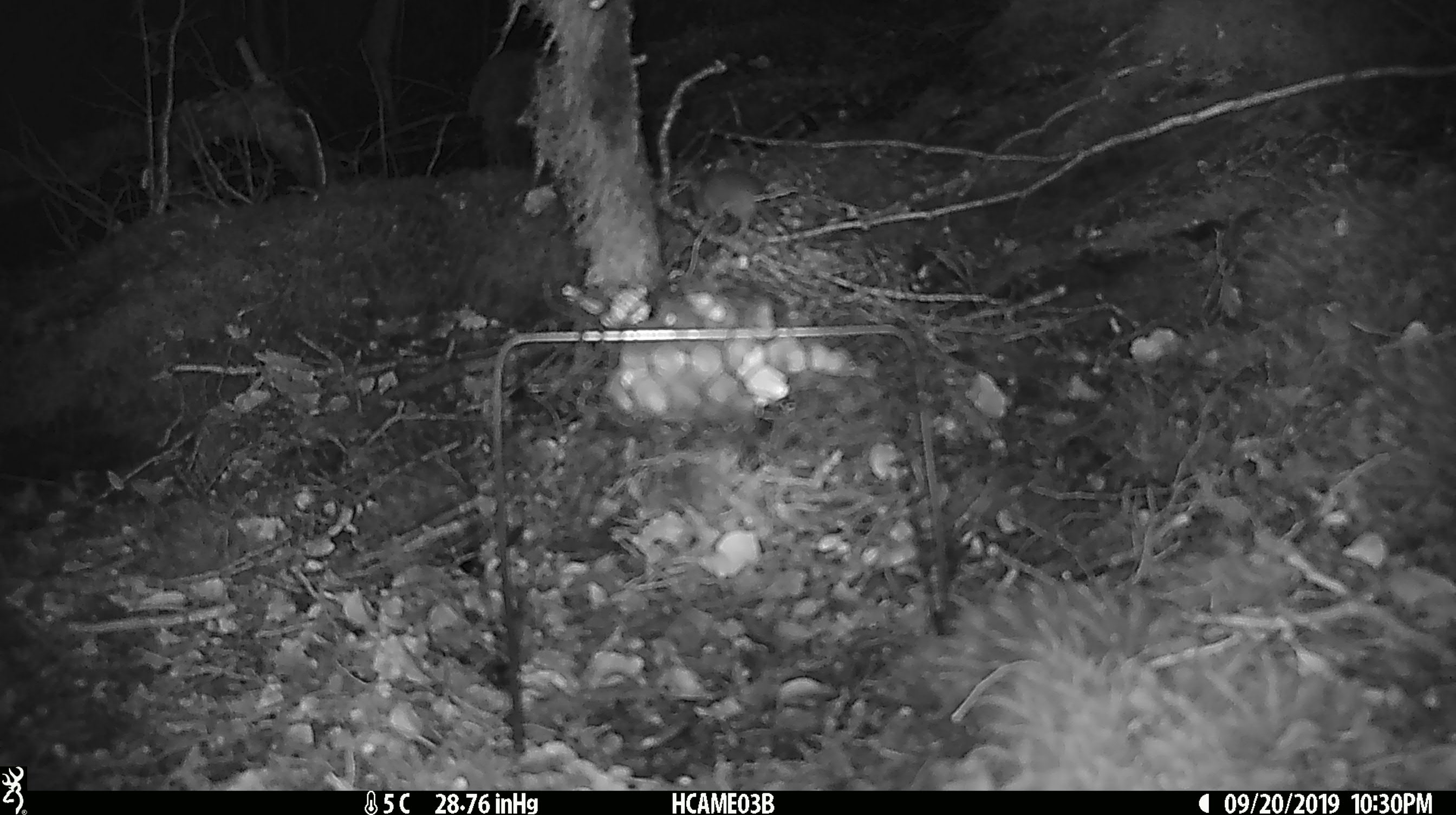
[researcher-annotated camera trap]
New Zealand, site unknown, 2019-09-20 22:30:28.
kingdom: Animalia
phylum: Chordata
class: Mammalia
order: Rodentia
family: Muridae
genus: Mus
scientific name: Mus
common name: mouse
Mouse (Mus).